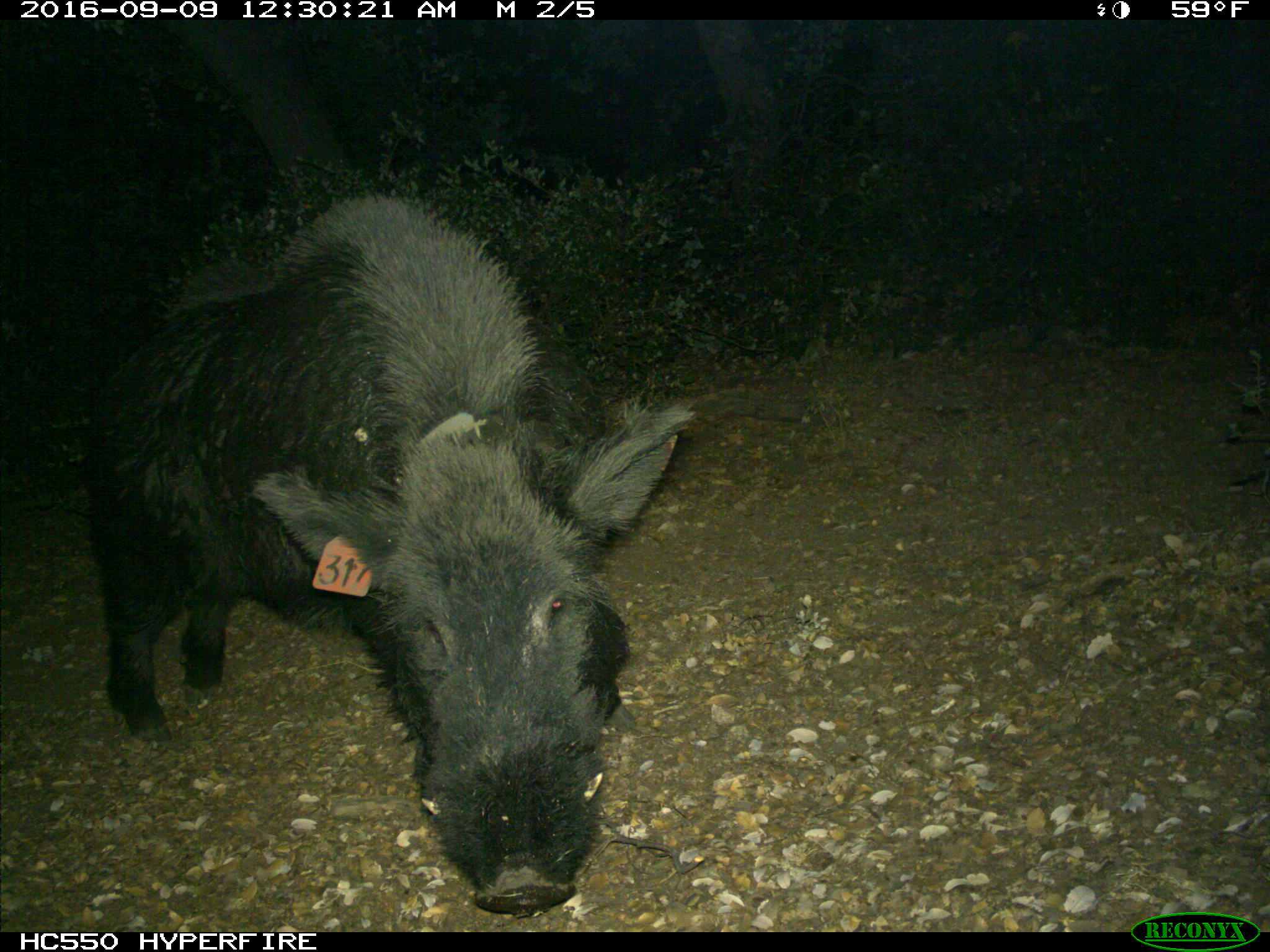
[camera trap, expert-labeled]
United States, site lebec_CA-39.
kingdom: Animalia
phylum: Chordata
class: Mammalia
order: Artiodactyla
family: Suidae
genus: Sus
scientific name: Sus scrofa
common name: wild boar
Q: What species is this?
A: Sus scrofa (wild boar).